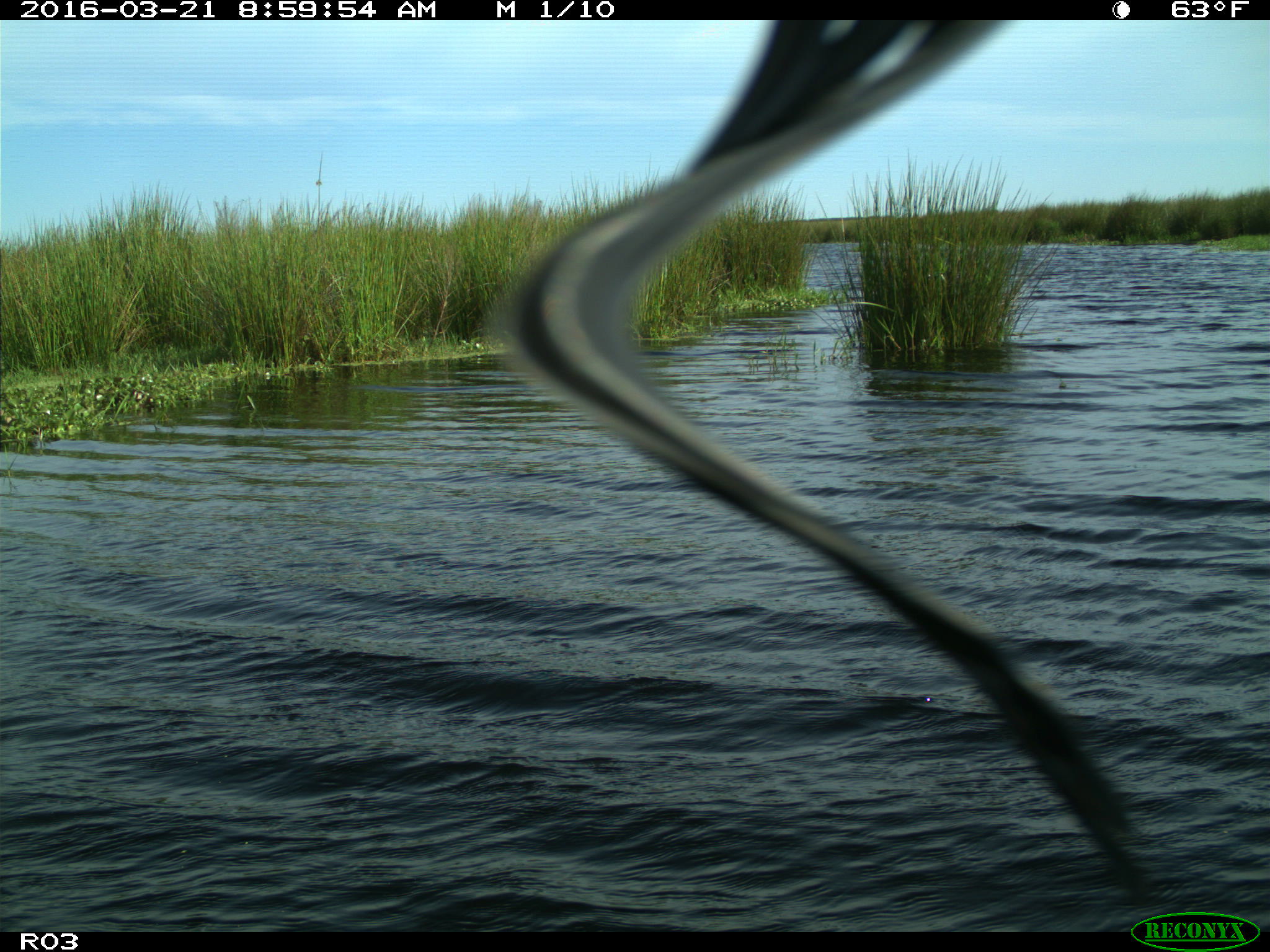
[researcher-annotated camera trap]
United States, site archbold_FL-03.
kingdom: Animalia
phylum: Chordata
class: Aves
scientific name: Aves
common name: birds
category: unidentified bird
Unidentified bird (birds) (Aves).